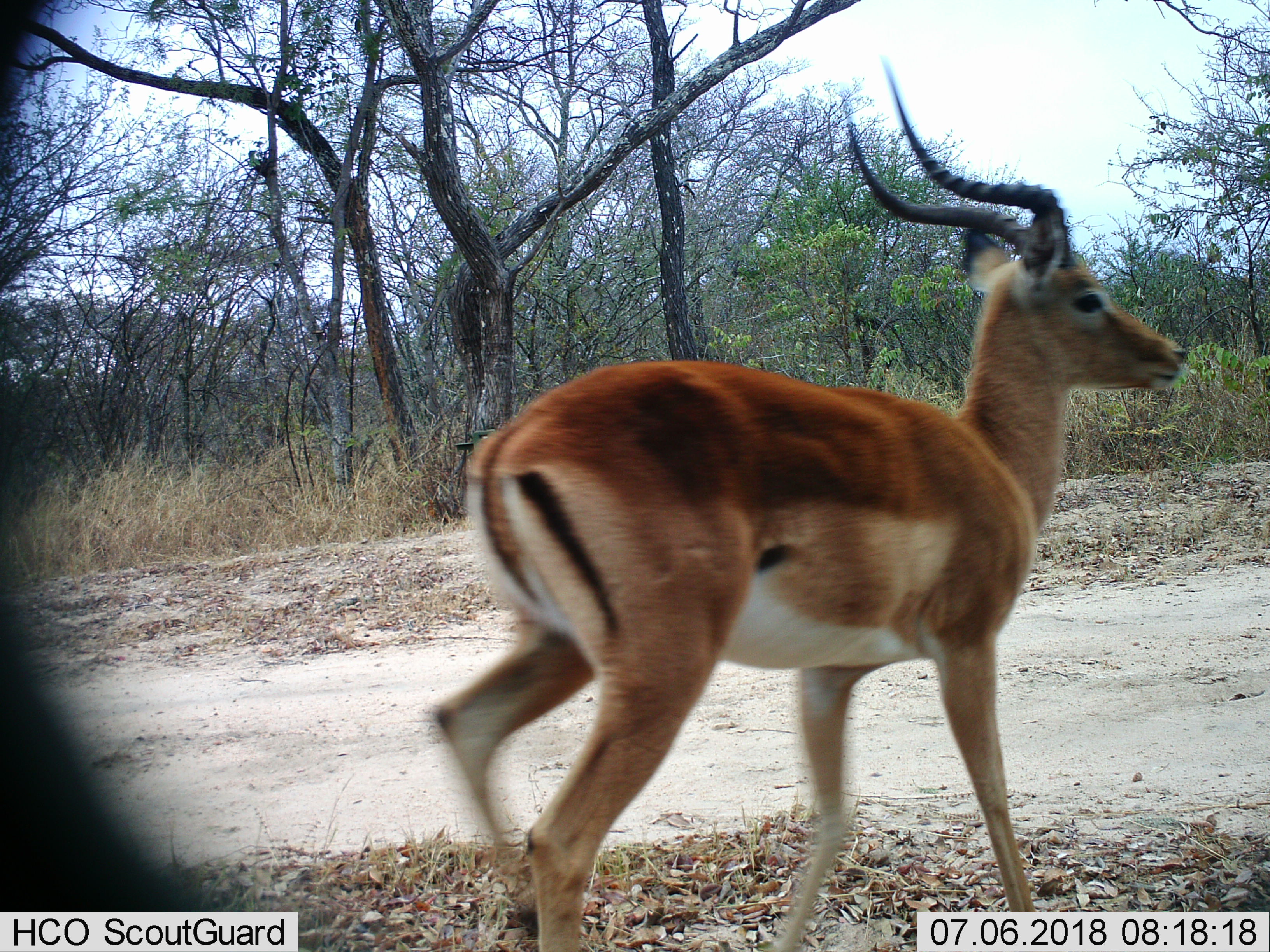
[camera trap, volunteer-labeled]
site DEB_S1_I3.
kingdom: Animalia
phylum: Chordata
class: Mammalia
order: Artiodactyla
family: Bovidae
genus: Aepyceros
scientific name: Aepyceros melampus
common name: impala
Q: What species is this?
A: Impala (Aepyceros melampus).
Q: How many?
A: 1.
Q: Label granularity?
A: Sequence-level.